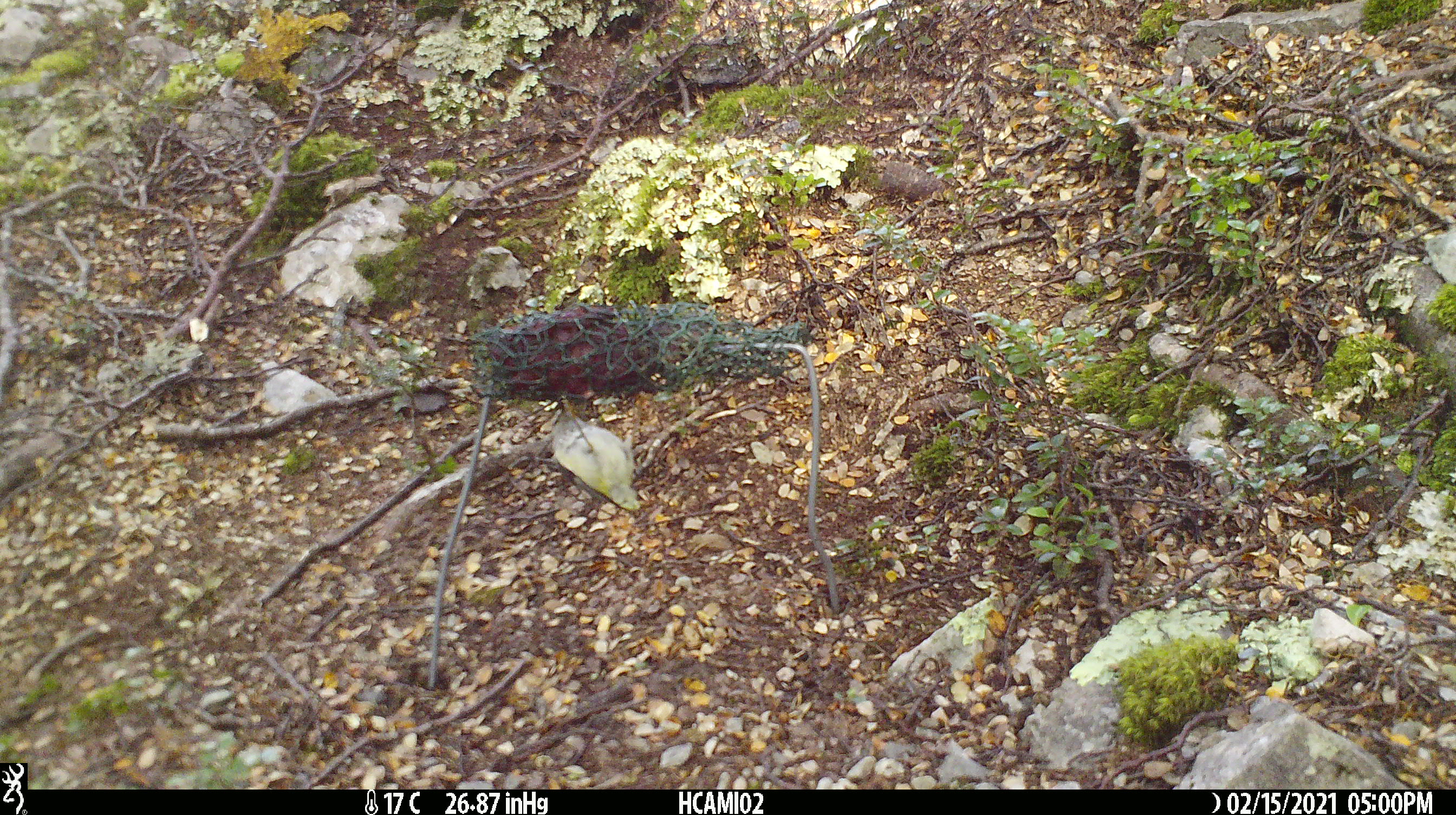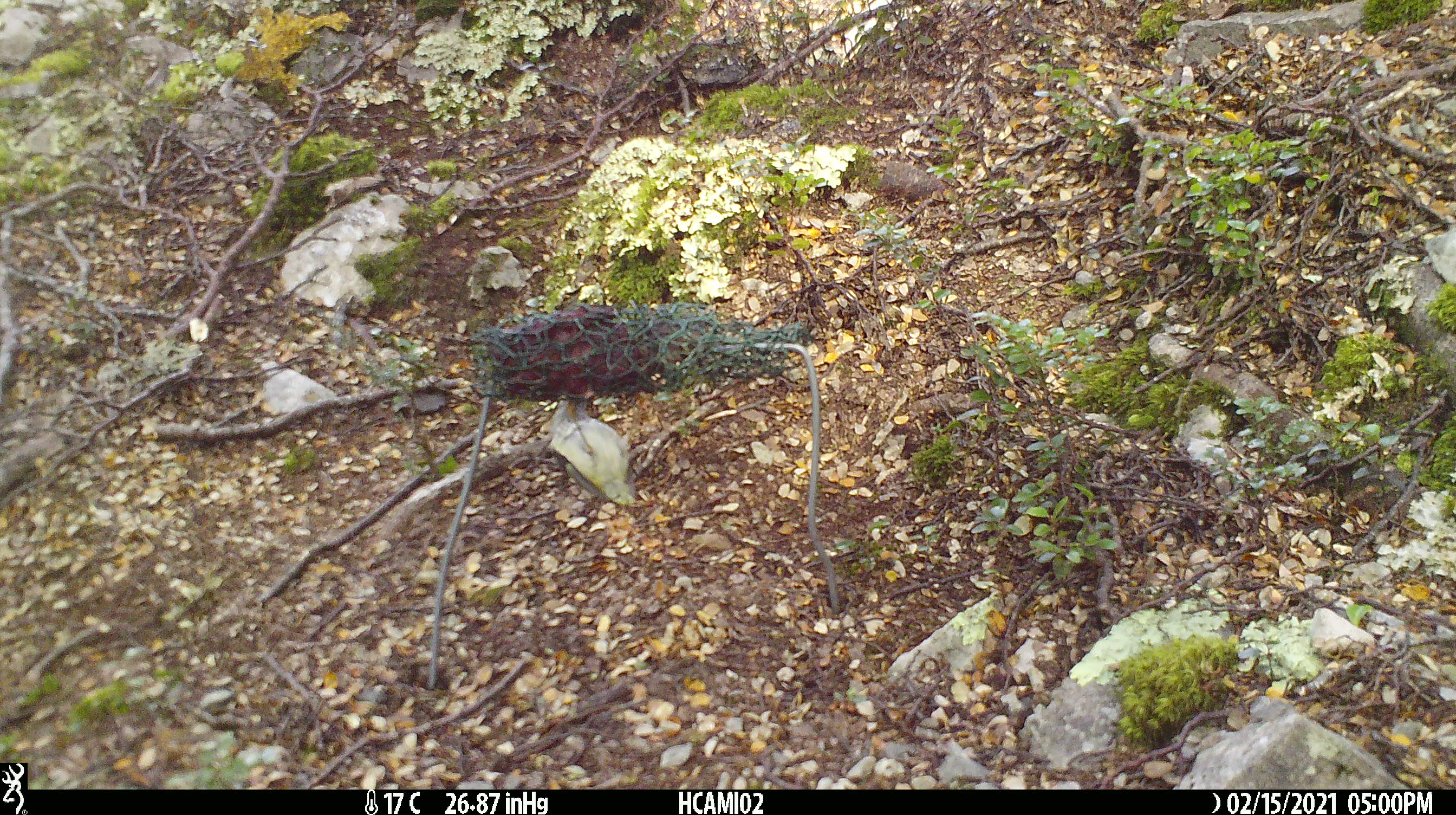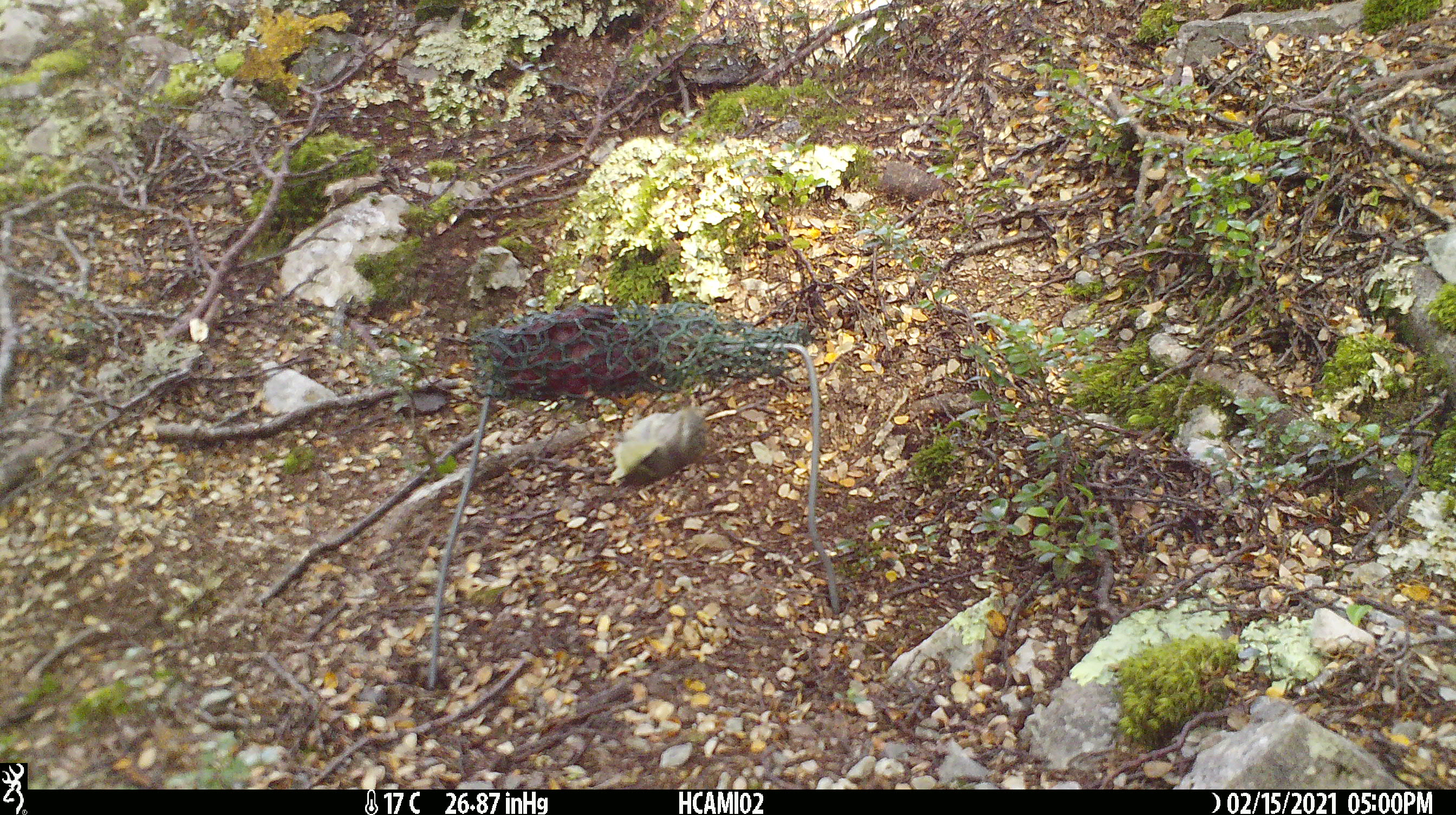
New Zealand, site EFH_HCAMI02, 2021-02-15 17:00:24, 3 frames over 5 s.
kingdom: Animalia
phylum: Chordata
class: Aves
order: Passeriformes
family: Acanthisittidae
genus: Acanthisitta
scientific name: Acanthisitta chloris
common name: rifleman